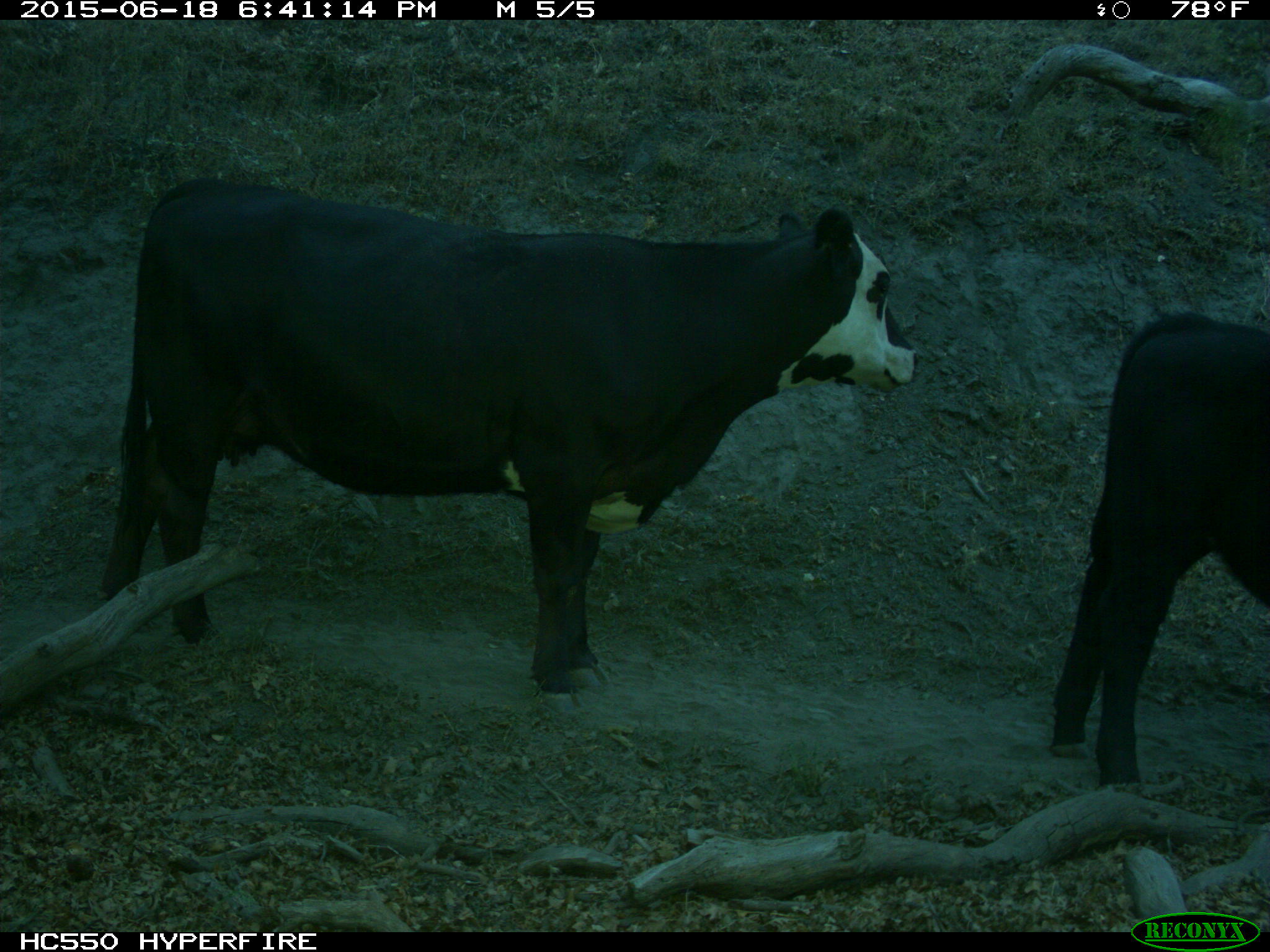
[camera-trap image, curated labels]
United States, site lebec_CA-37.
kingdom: Animalia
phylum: Chordata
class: Mammalia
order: Artiodactyla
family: Bovidae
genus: Bos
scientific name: Bos taurus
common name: domestic cow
Bos taurus (domestic cow).